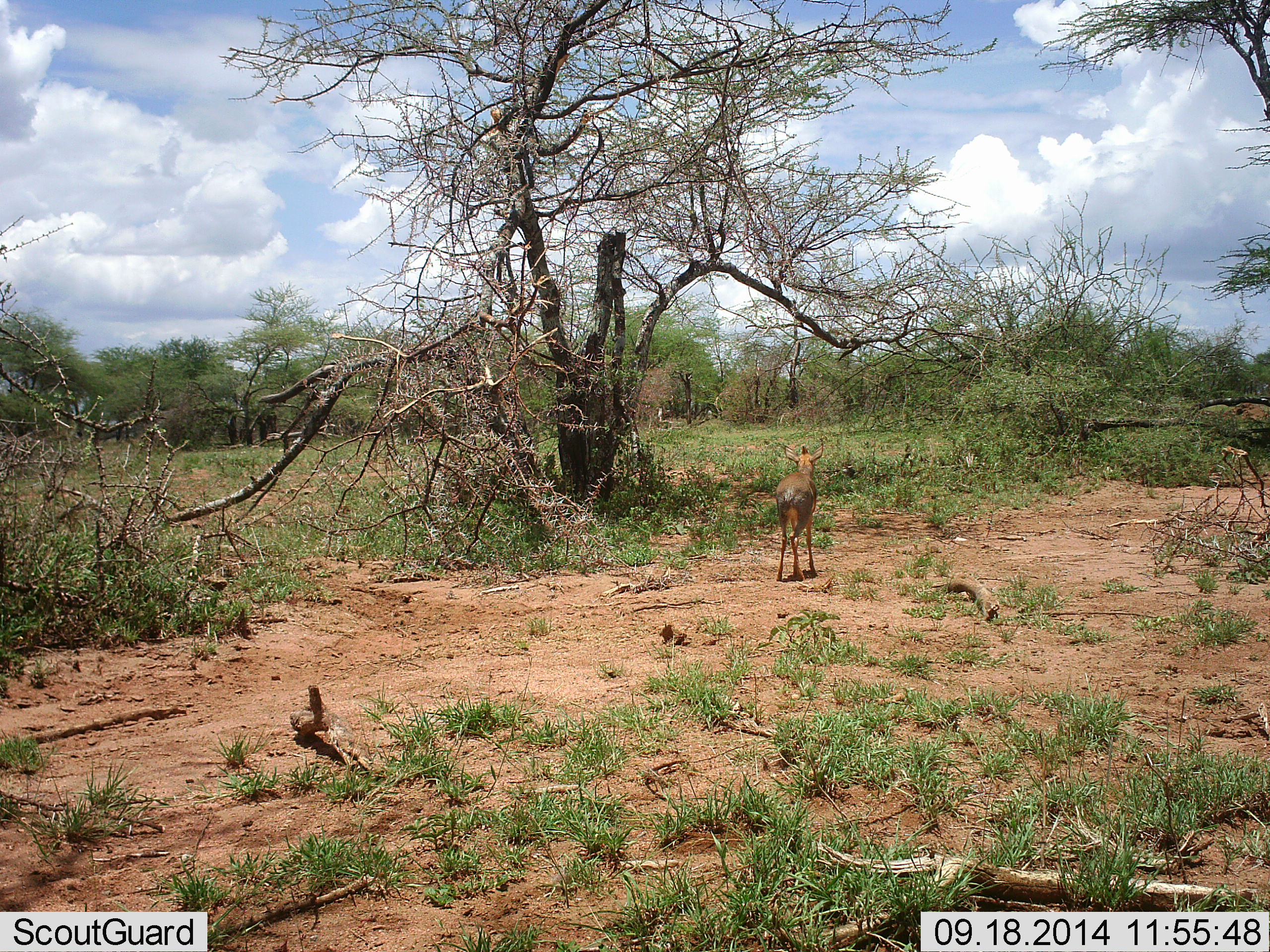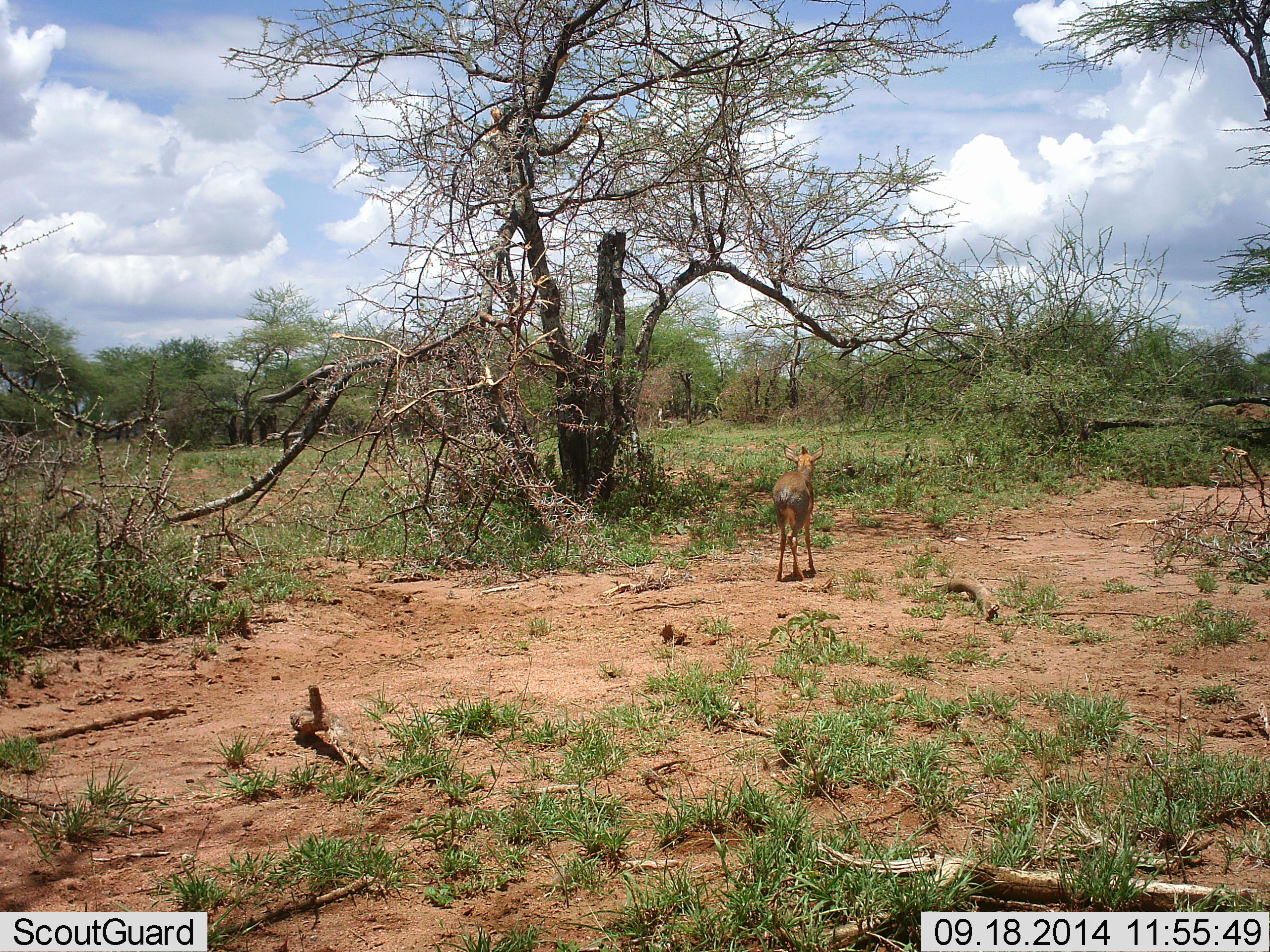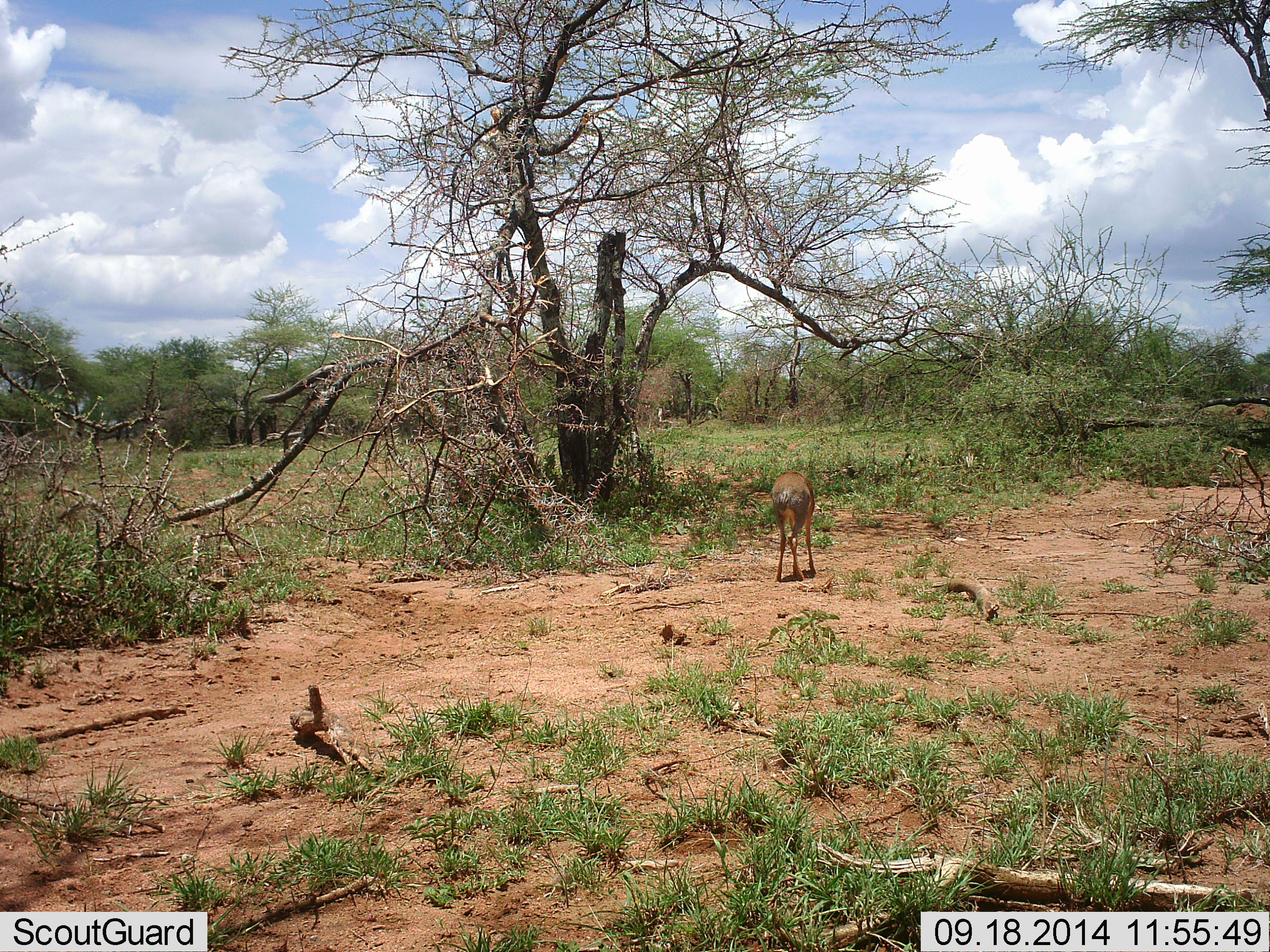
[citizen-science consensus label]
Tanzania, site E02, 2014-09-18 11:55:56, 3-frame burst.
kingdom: Animalia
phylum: Chordata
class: Mammalia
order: Artiodactyla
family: Bovidae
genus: Madoqua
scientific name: Madoqua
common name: dikdik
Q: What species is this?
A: Dikdik (Madoqua).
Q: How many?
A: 1.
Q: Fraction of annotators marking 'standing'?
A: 100%.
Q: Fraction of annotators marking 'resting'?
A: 0%.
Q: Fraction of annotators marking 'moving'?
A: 0%.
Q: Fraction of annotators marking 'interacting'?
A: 0%.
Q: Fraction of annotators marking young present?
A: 0%.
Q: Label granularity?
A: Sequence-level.